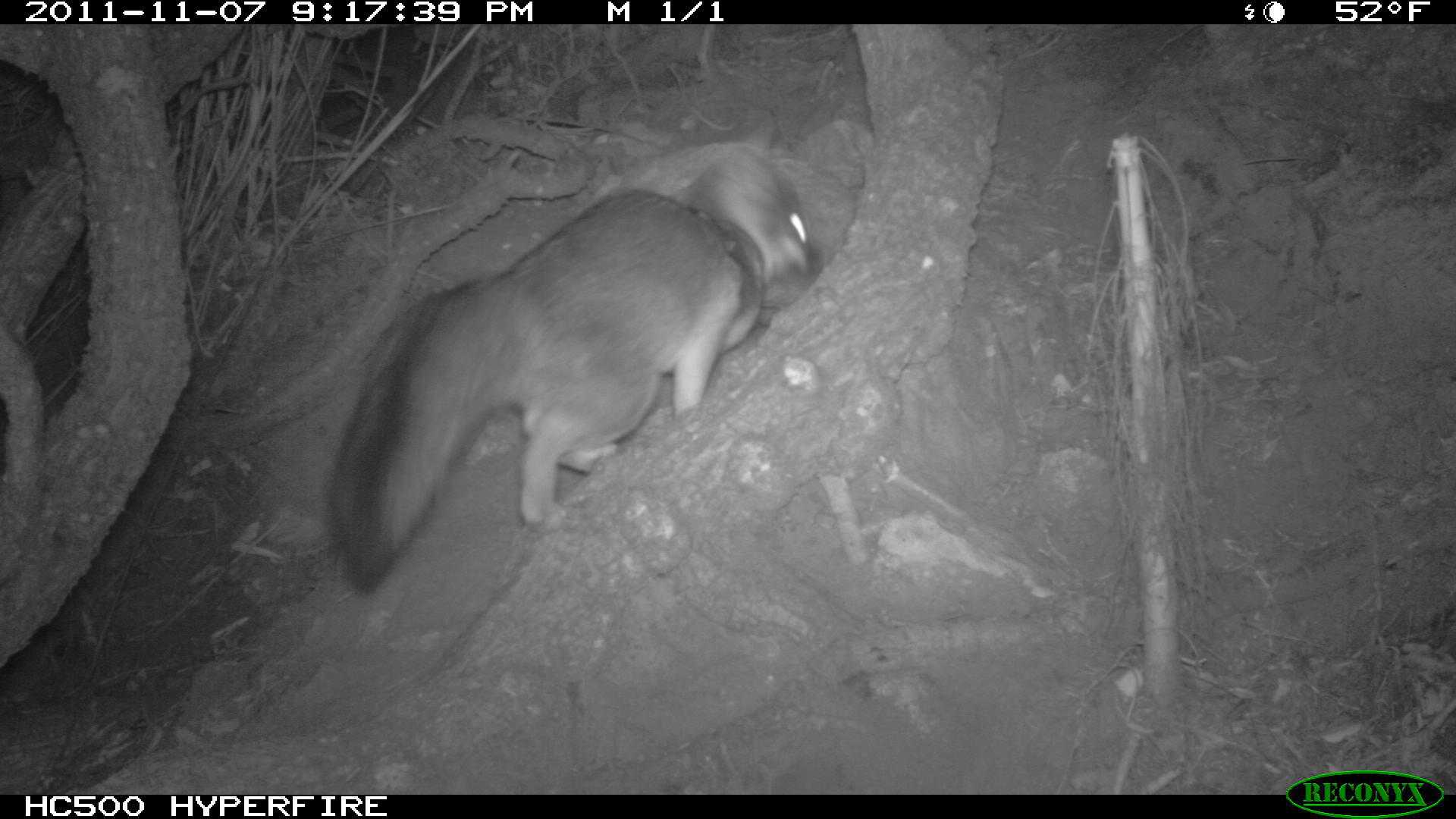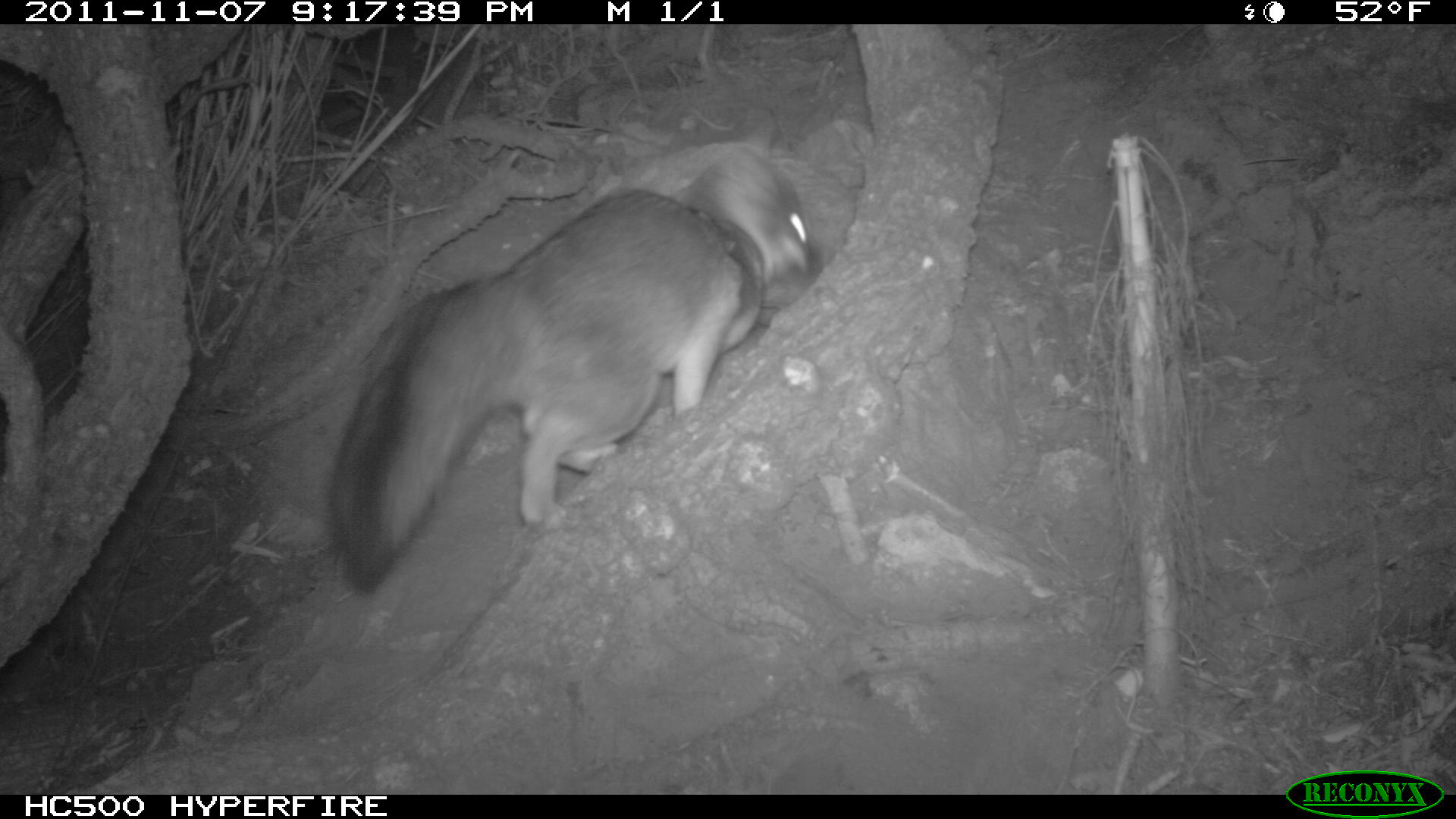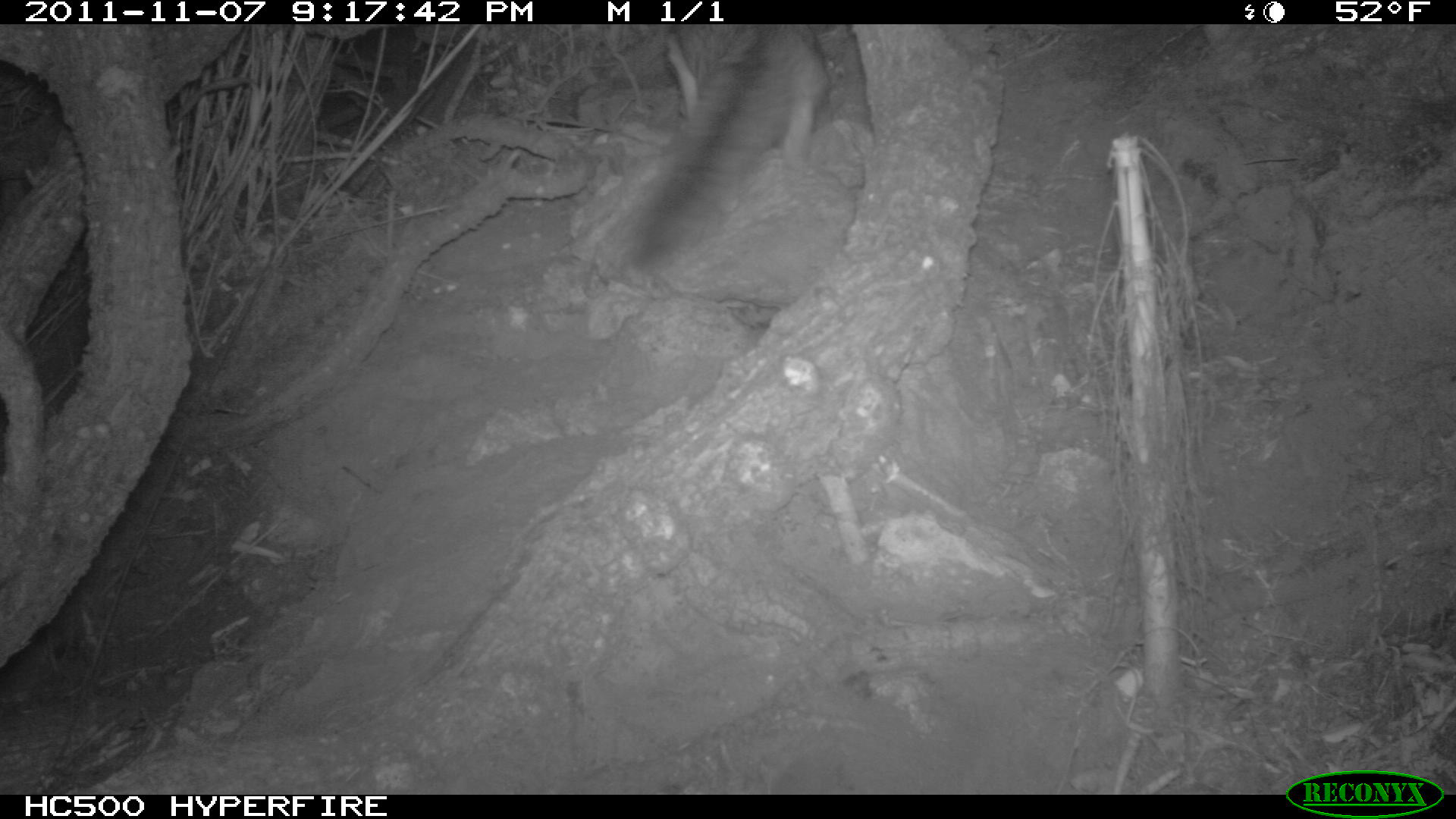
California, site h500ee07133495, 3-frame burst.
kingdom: Animalia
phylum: Chordata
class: Mammalia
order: Carnivora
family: Canidae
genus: Urocyon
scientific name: Urocyon littoralis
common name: island fox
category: fox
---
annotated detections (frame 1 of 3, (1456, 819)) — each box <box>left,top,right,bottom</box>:
fox: <box>325,115,820,596</box>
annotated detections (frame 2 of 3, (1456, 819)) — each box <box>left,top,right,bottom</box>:
fox: <box>325,144,818,594</box>